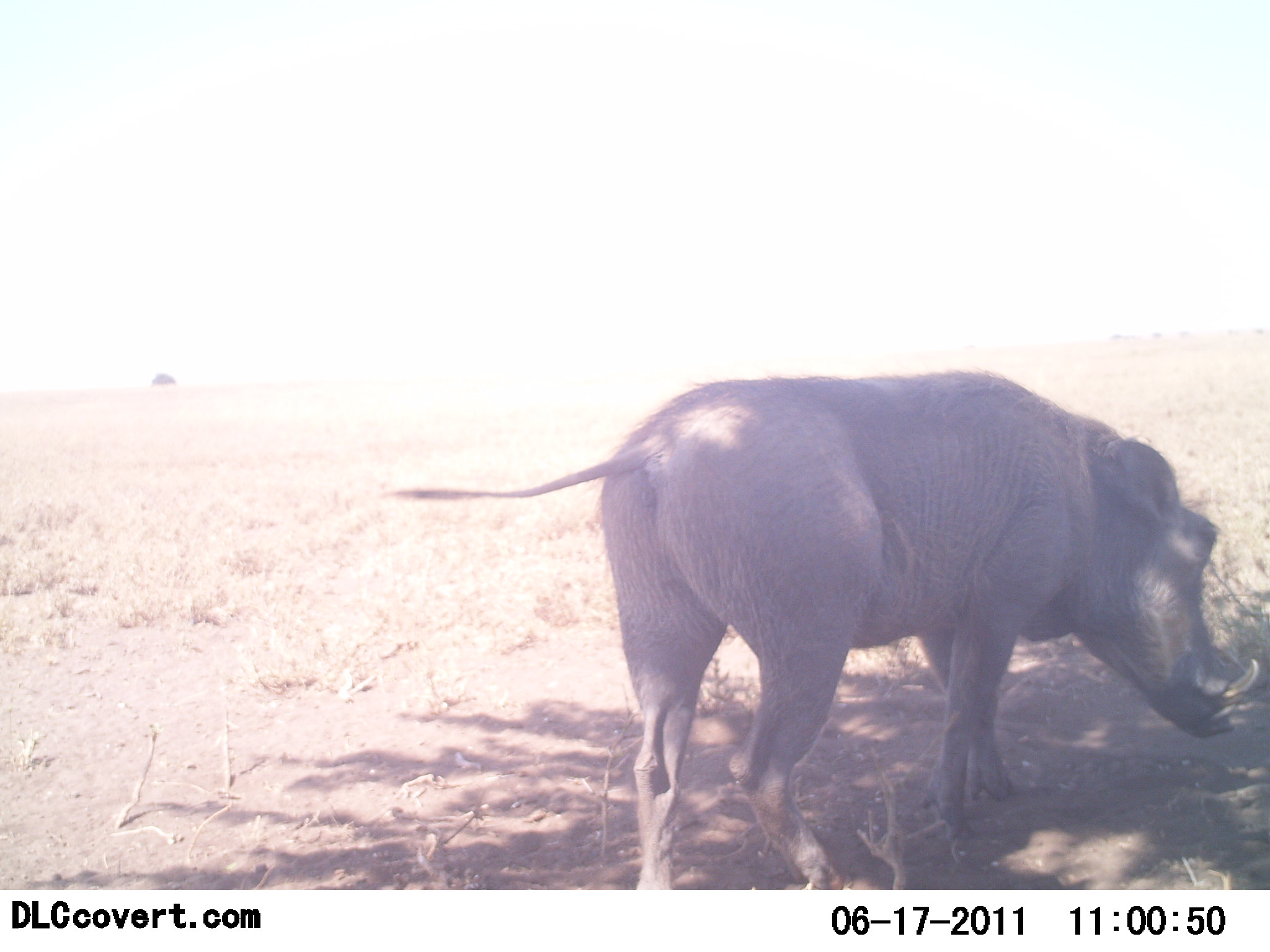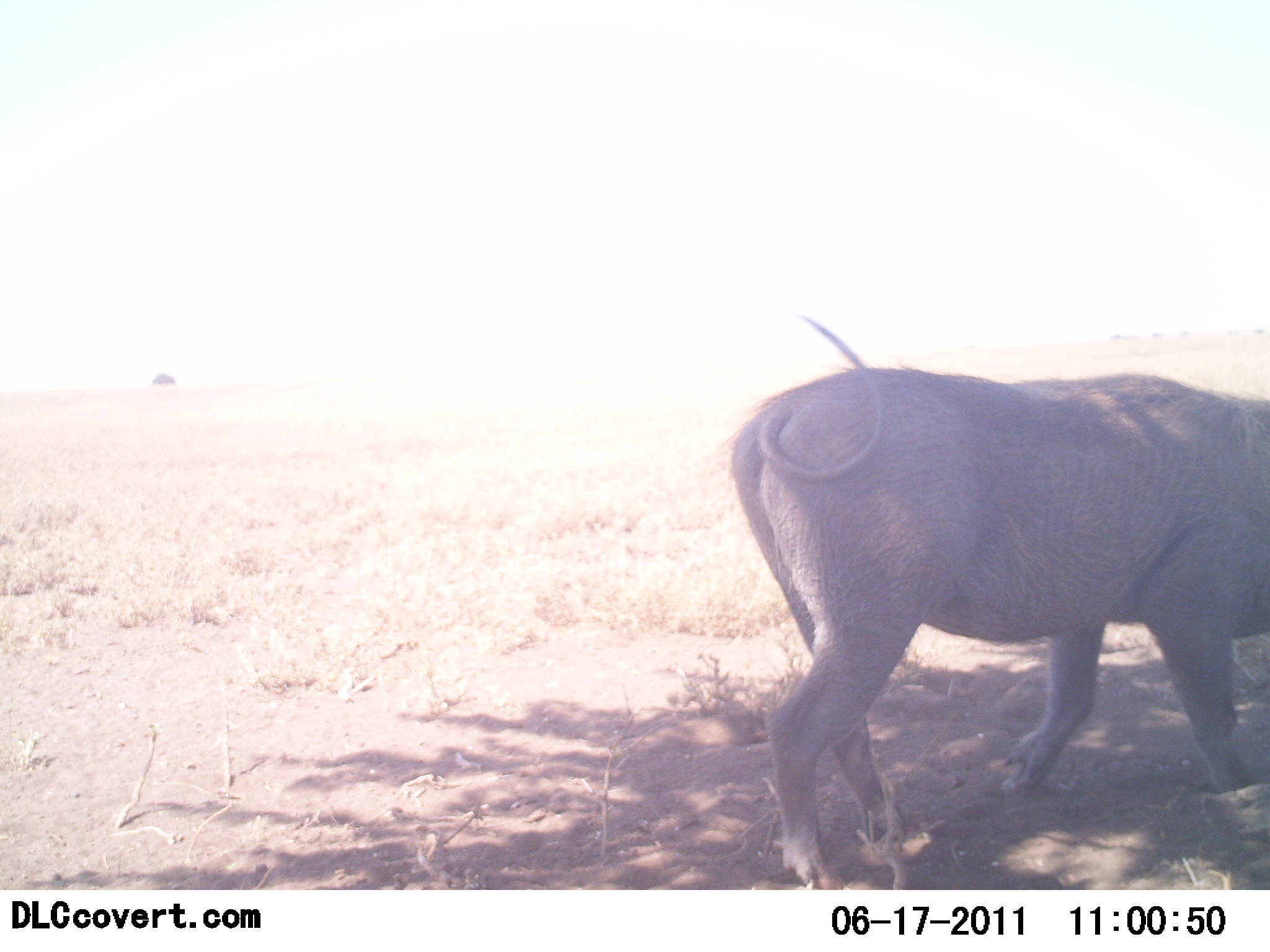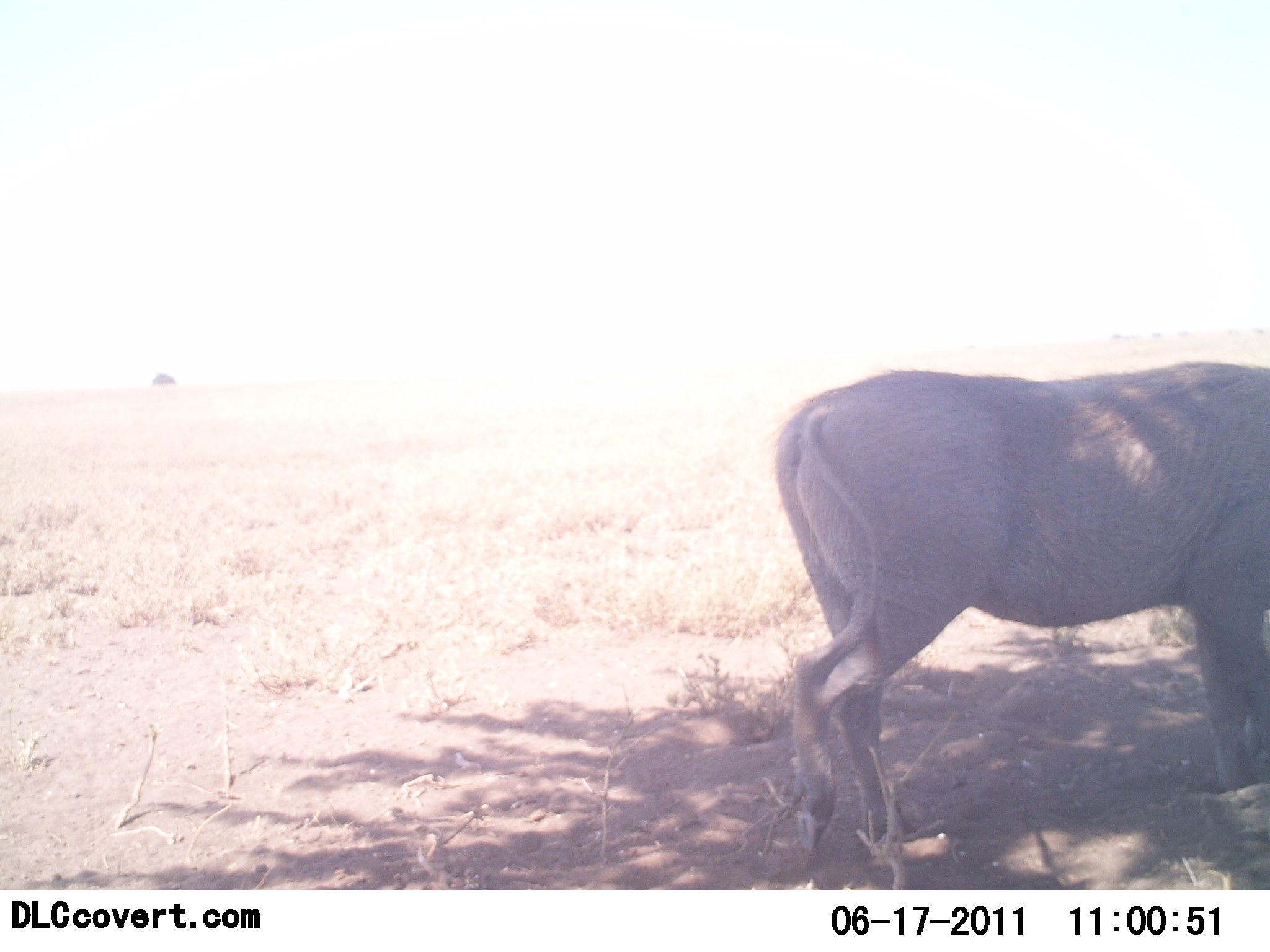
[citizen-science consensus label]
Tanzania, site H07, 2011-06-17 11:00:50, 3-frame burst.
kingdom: Animalia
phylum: Chordata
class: Mammalia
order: Artiodactyla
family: Suidae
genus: Phacochoerus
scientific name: Phacochoerus africanus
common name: warthog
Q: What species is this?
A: Warthog (Phacochoerus africanus).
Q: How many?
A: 1.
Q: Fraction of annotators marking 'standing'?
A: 29%.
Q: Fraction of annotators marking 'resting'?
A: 0%.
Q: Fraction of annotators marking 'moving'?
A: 71%.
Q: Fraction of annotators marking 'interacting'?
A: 0%.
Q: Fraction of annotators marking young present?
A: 0%.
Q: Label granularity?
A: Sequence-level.